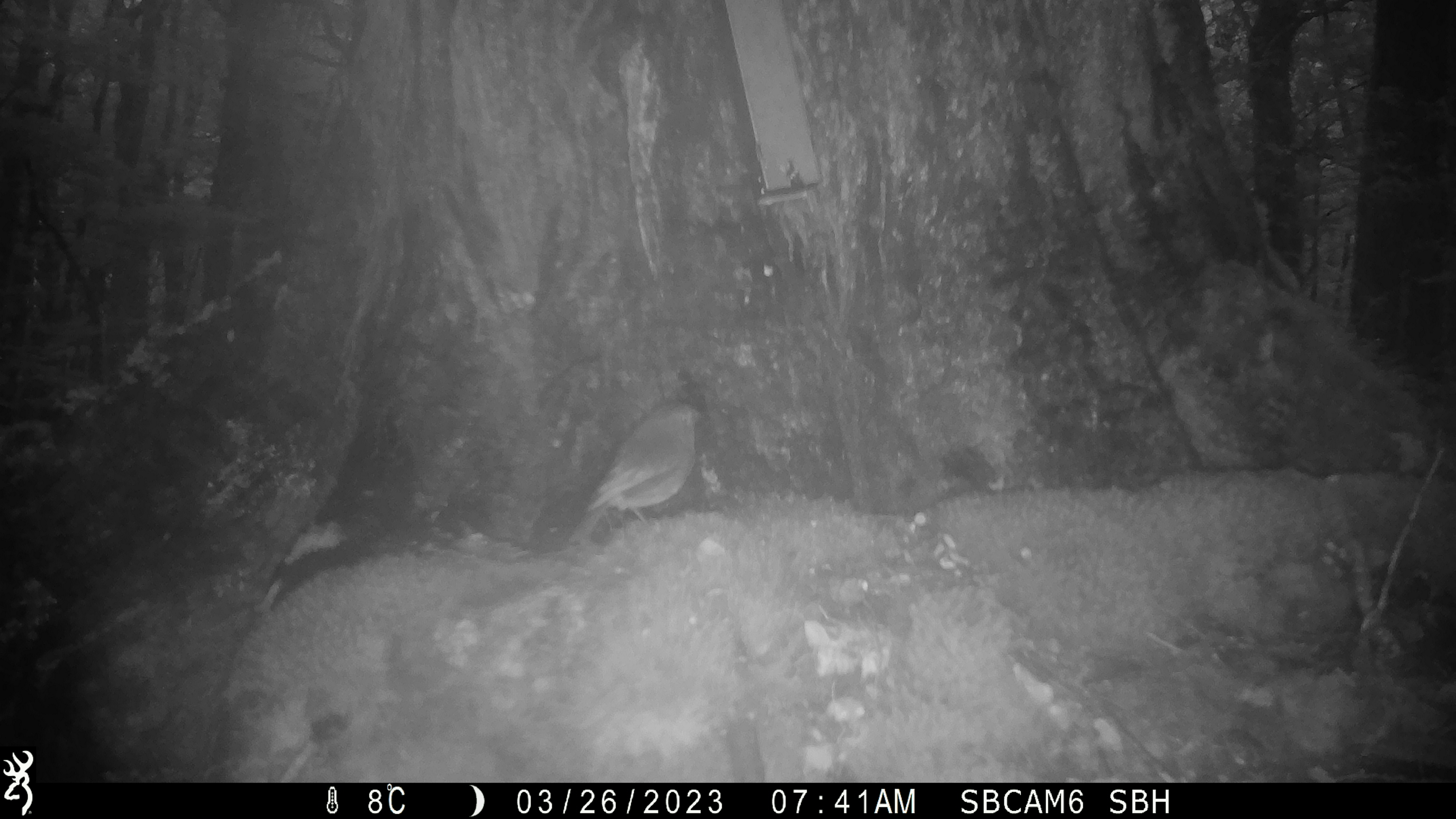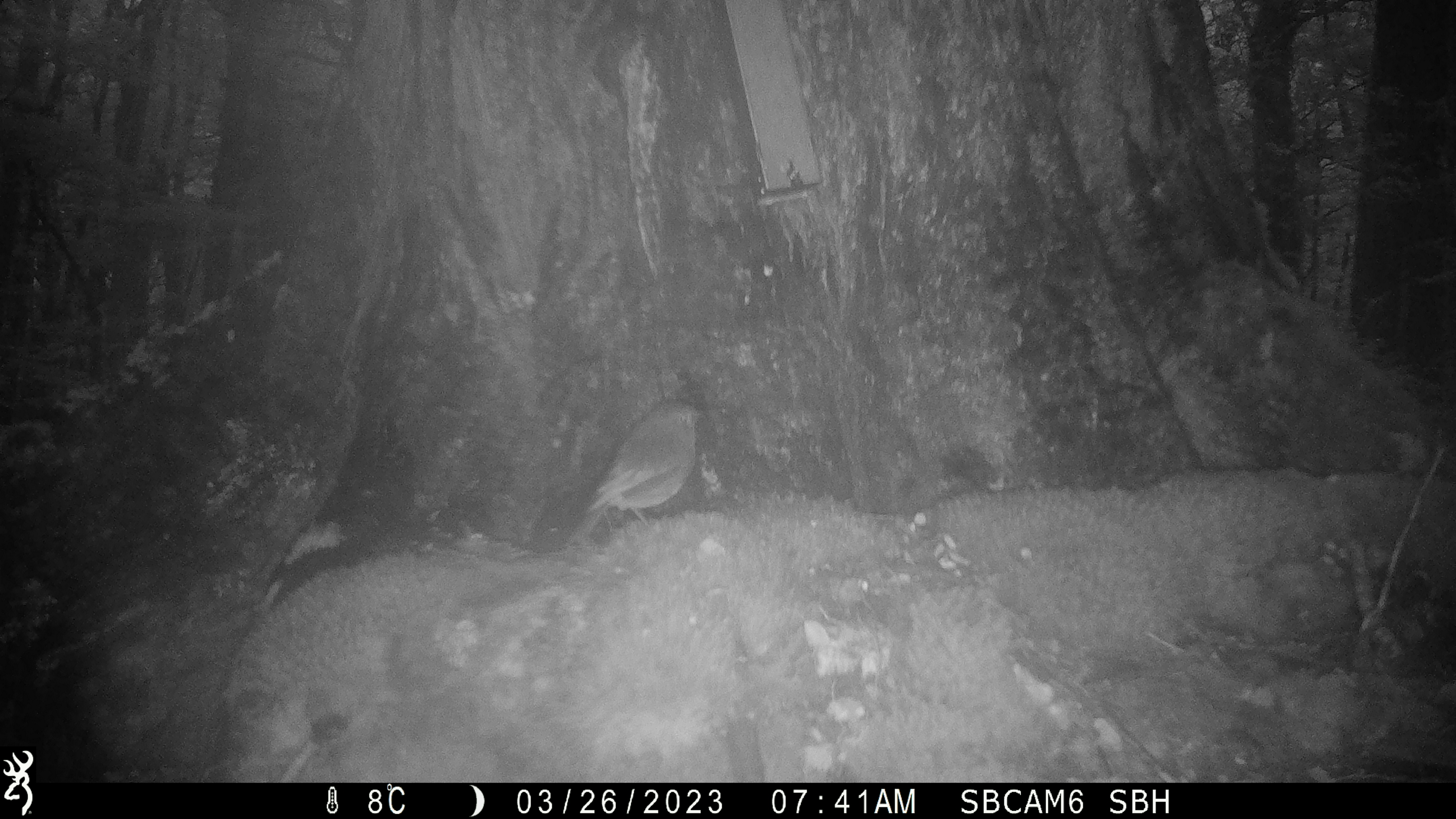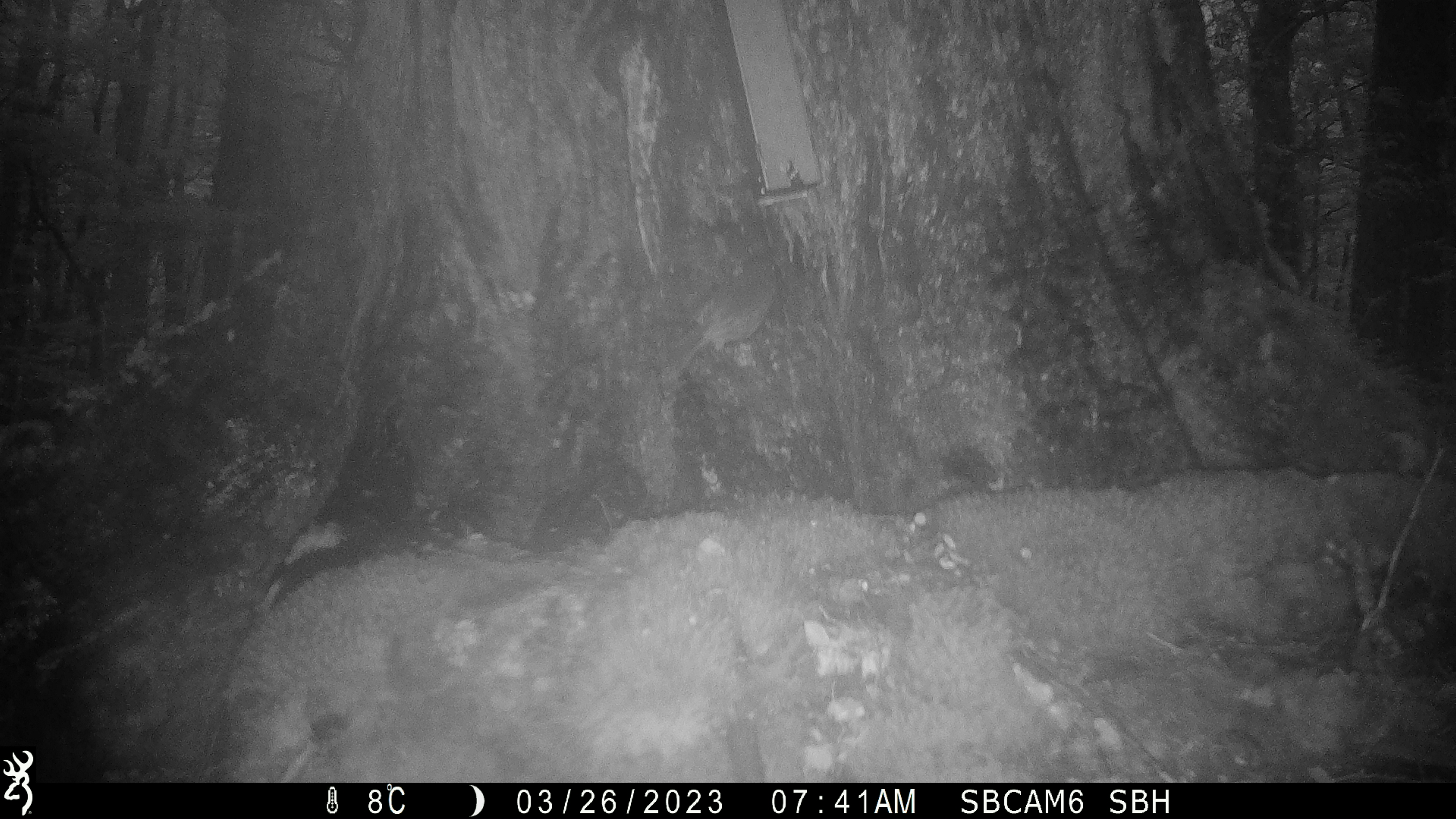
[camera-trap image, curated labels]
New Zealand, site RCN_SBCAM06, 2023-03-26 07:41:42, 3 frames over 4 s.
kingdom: Animalia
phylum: Chordata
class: Aves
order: Passeriformes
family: Petroicidae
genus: Petroica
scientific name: Petroica australis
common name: new zealand robin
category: robin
Robin (new zealand robin) (Petroica australis).